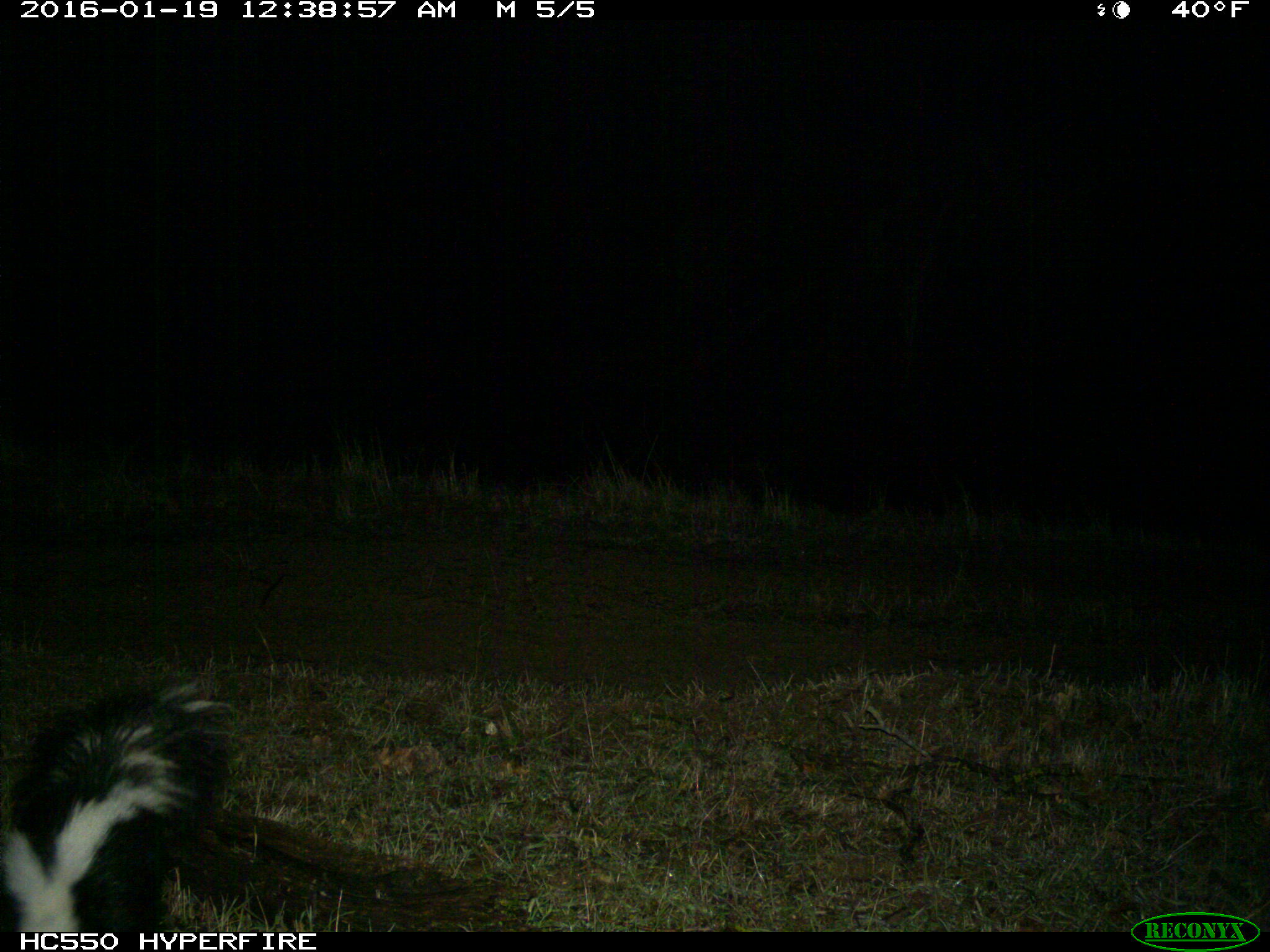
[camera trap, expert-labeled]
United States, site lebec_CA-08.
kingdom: Animalia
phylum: Chordata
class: Mammalia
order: Carnivora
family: Mephitidae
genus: Mephitis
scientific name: Mephitis mephitis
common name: striped skunk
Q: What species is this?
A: Mephitis mephitis (striped skunk).